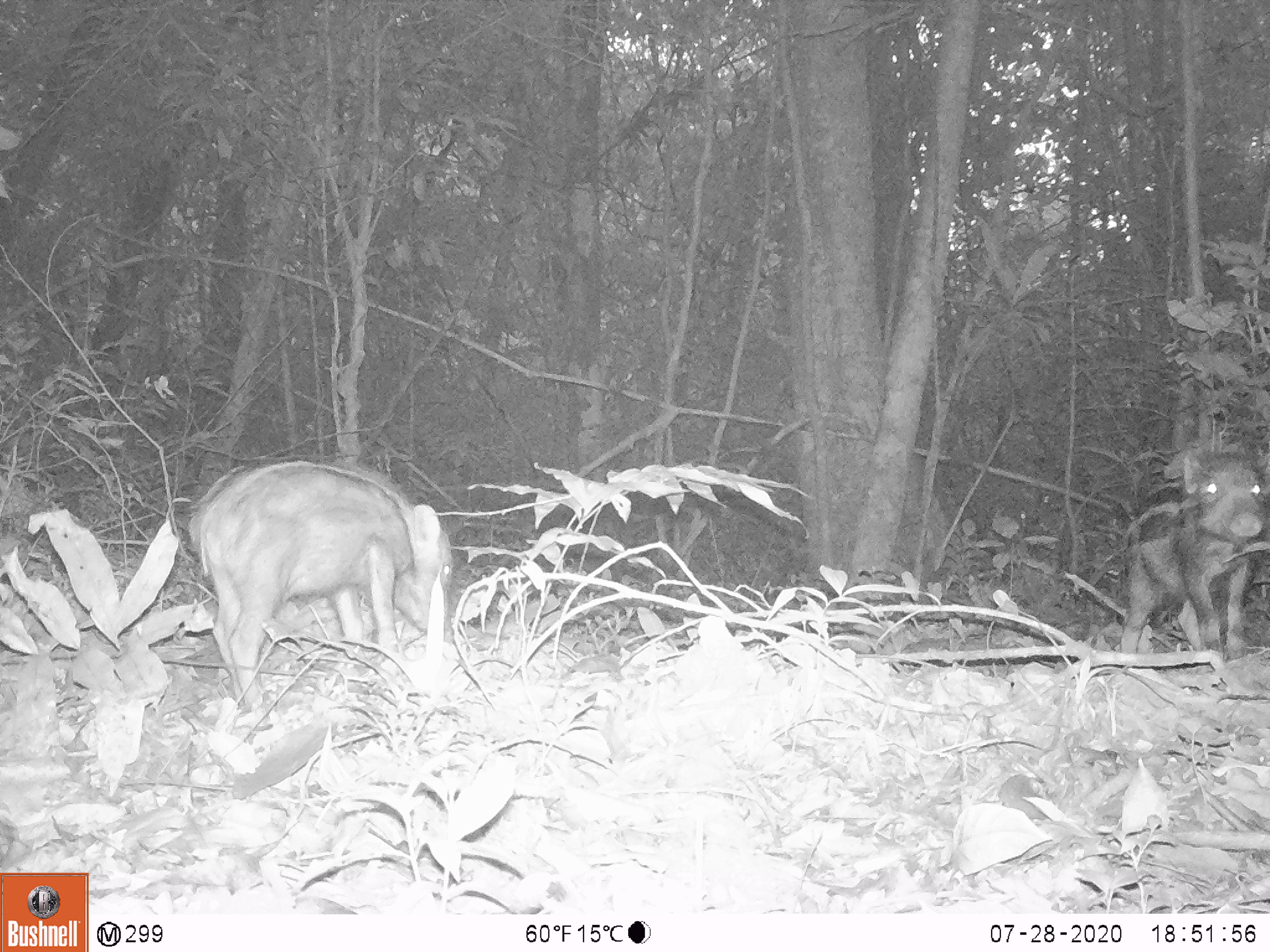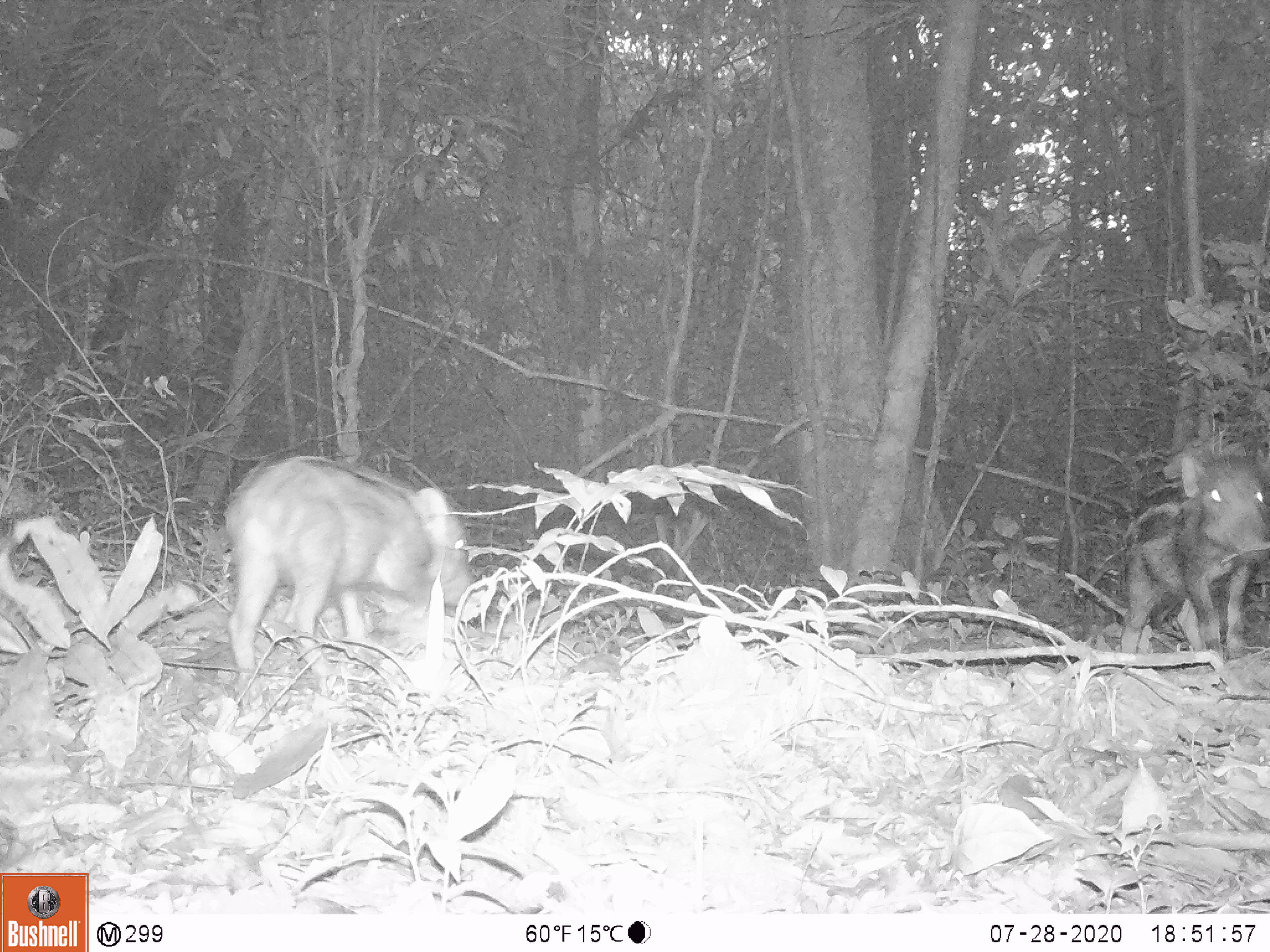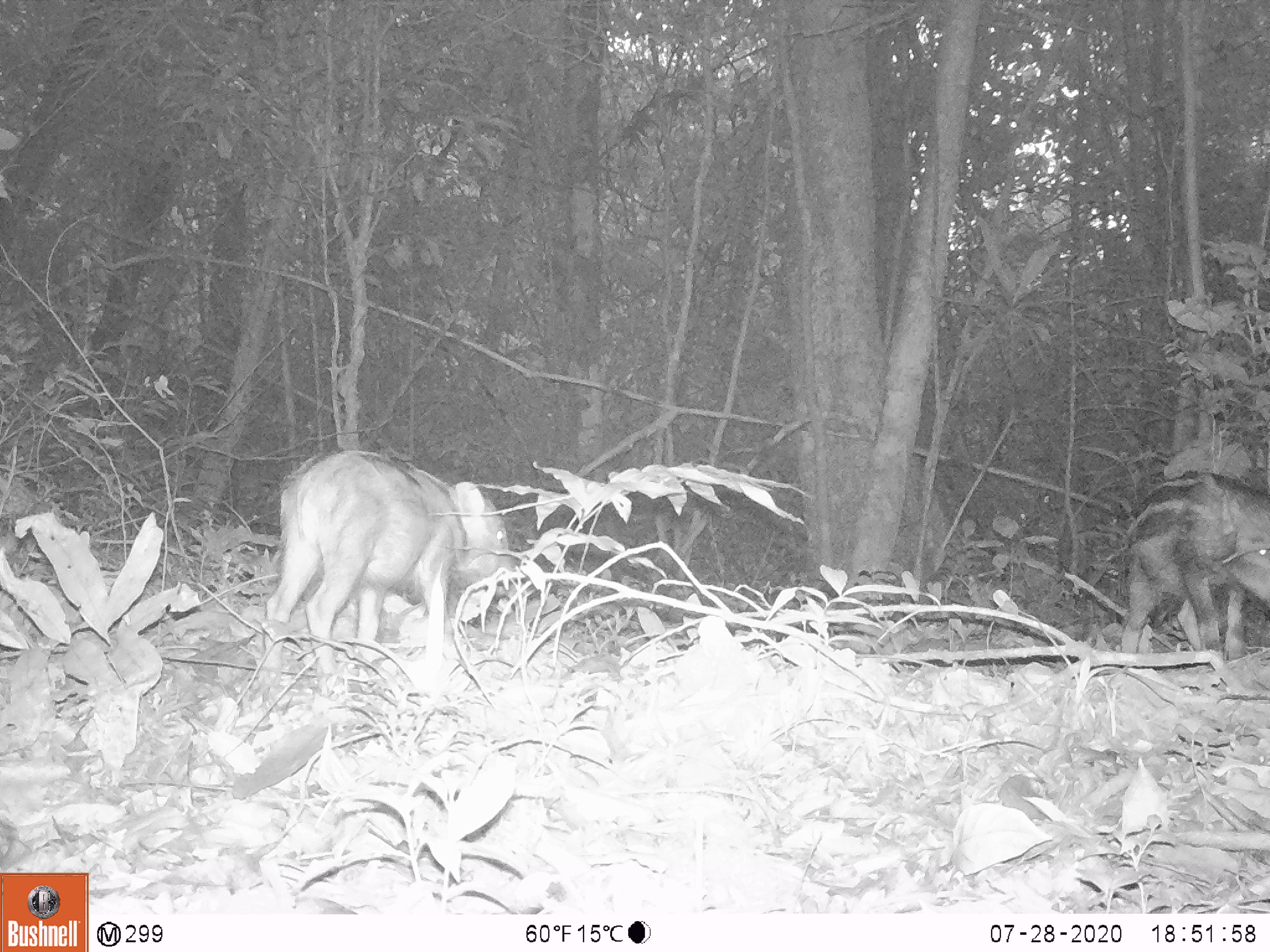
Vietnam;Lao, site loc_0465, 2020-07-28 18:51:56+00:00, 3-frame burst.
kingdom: Animalia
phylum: Chordata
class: Mammalia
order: Artiodactyla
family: Suidae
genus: Sus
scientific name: Sus scrofa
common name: eurasian wild pig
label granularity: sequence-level